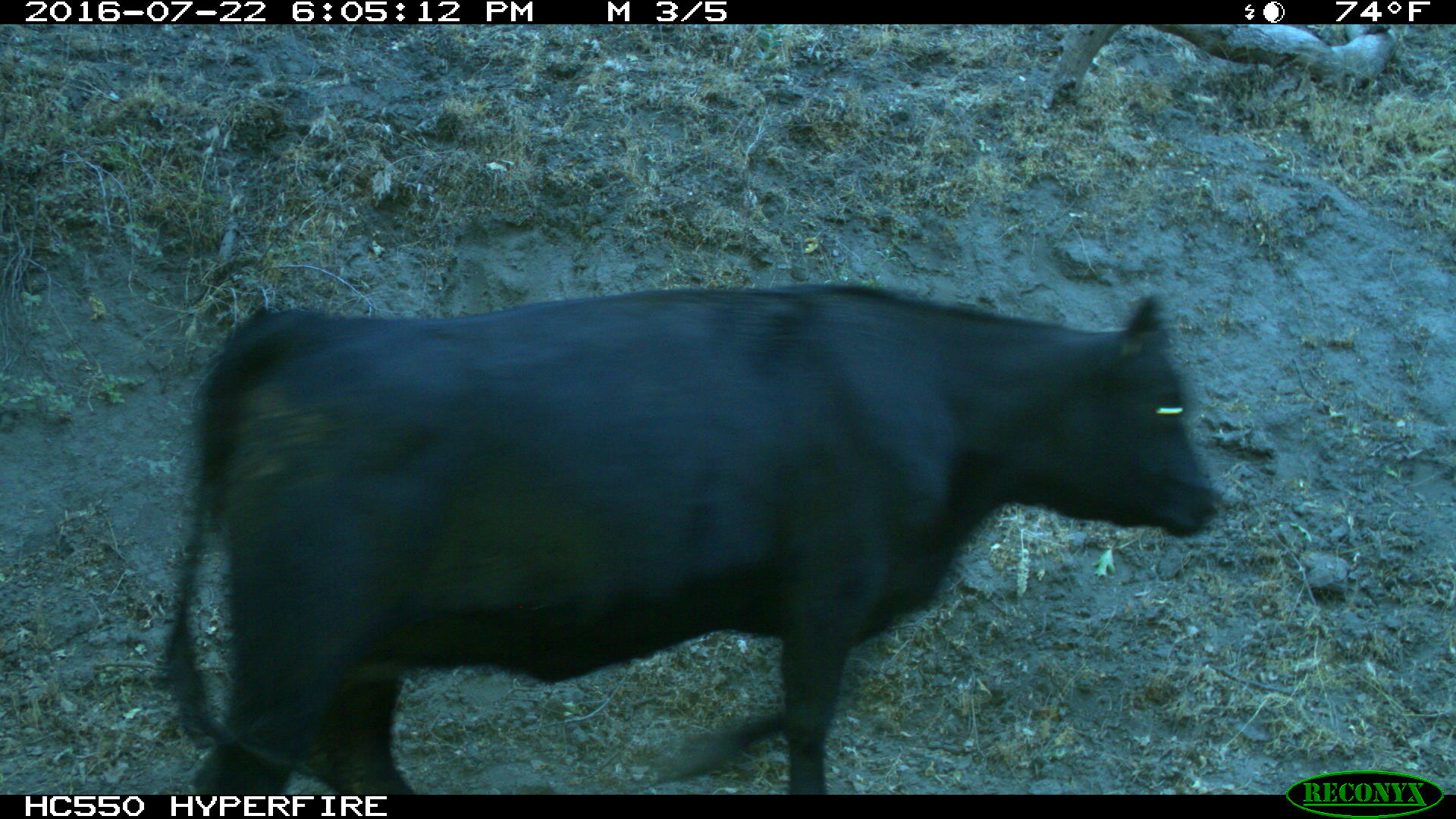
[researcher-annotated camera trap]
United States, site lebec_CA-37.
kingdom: Animalia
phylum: Chordata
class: Mammalia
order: Artiodactyla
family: Bovidae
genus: Bos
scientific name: Bos taurus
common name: domestic cow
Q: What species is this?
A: Bos taurus (domestic cow).